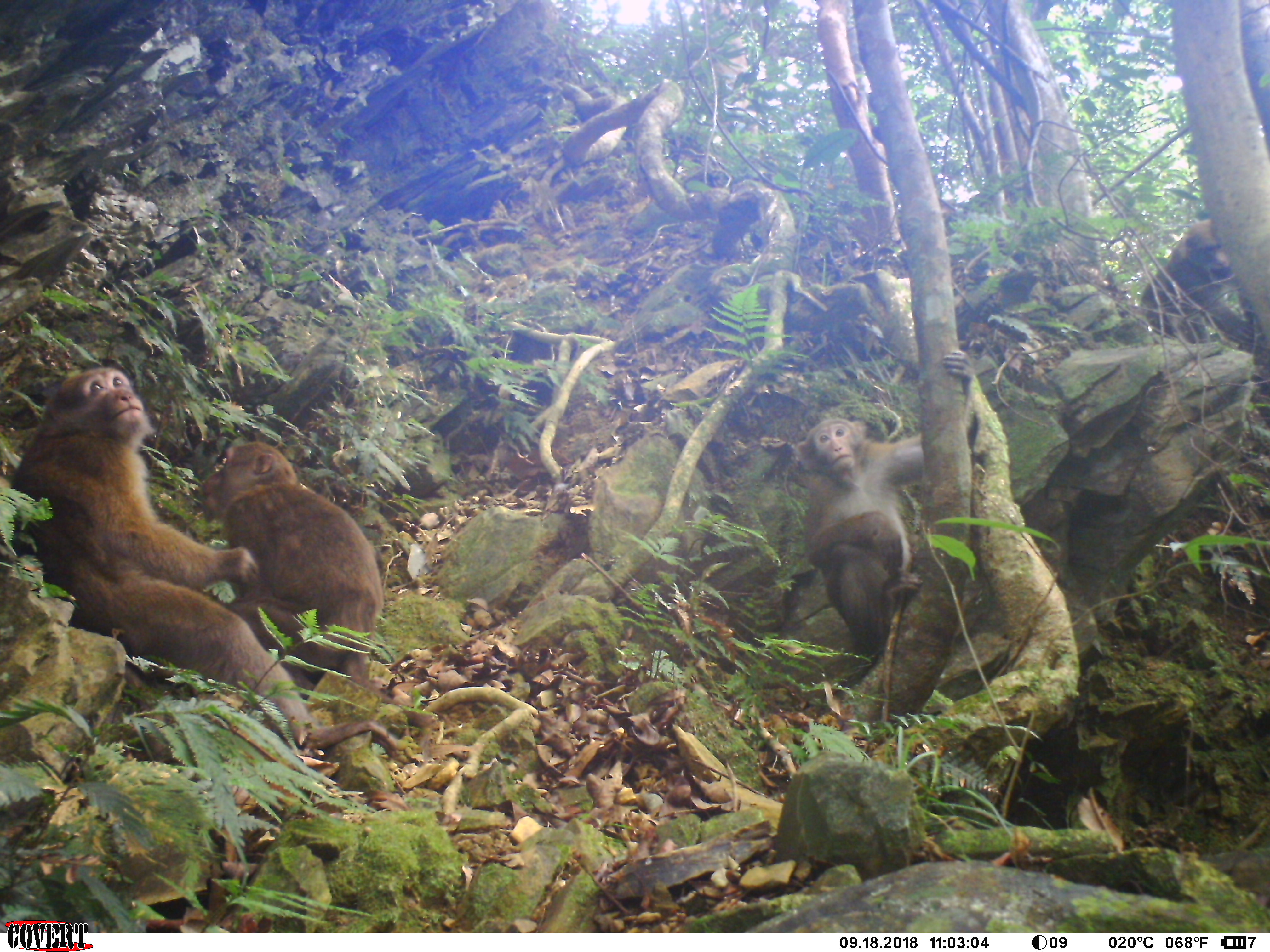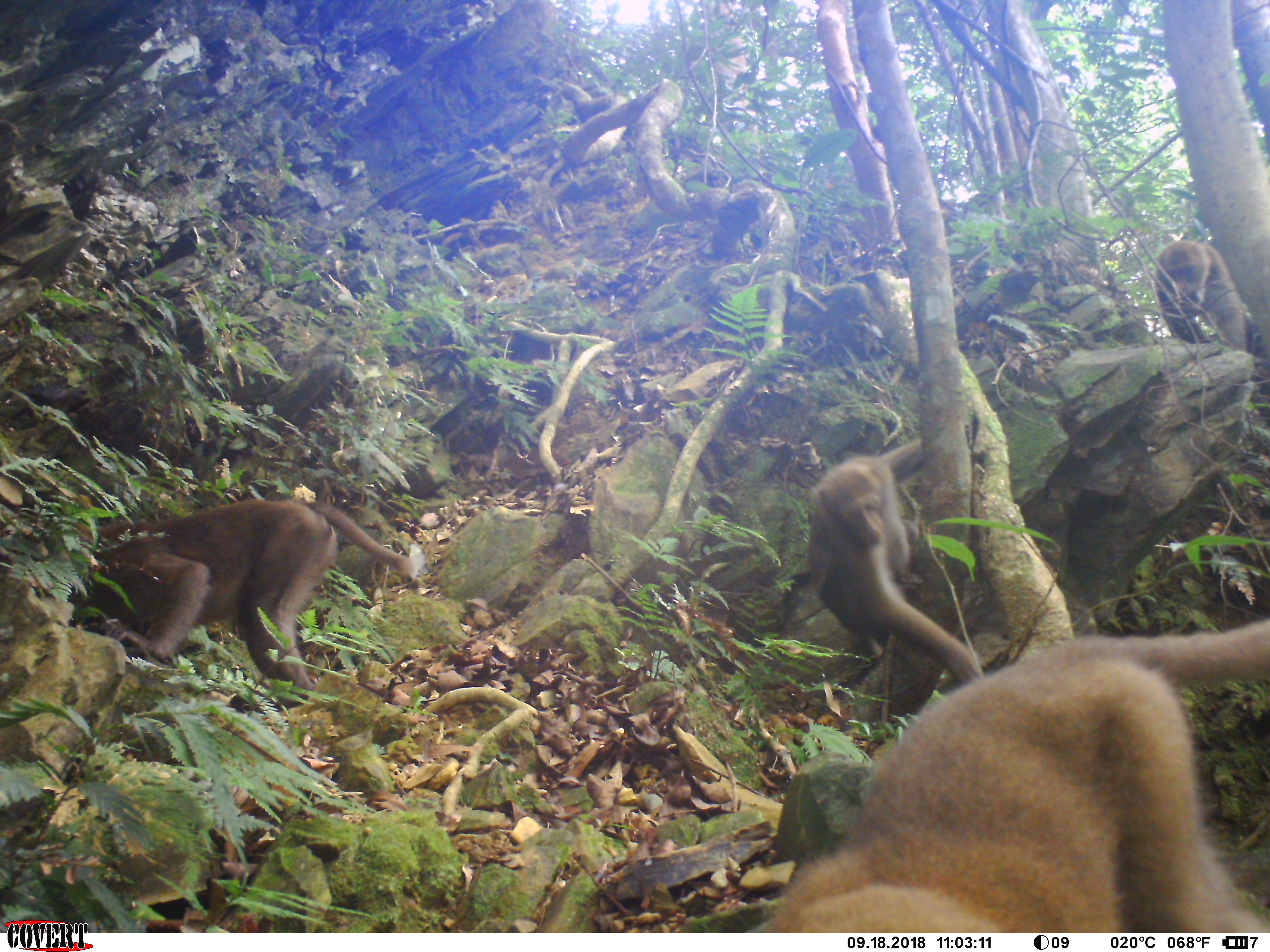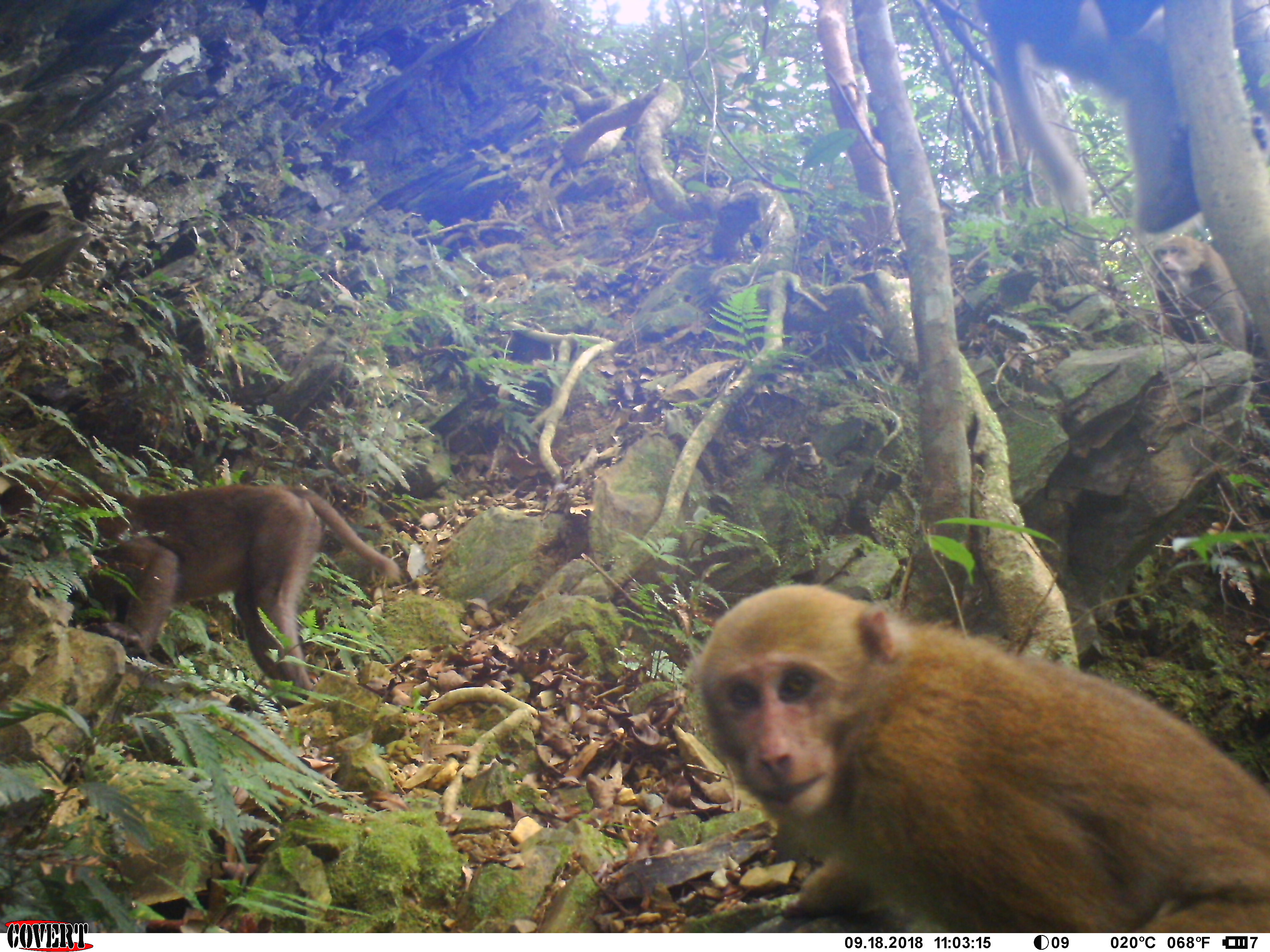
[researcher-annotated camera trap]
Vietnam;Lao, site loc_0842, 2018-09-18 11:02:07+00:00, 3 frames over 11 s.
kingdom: Animalia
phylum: Chordata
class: Mammalia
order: Primates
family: Cercopithecidae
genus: Macaca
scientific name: Macaca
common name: macaques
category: assam or rhesus macaque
Assam or rhesus macaque (macaques) (Macaca). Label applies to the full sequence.